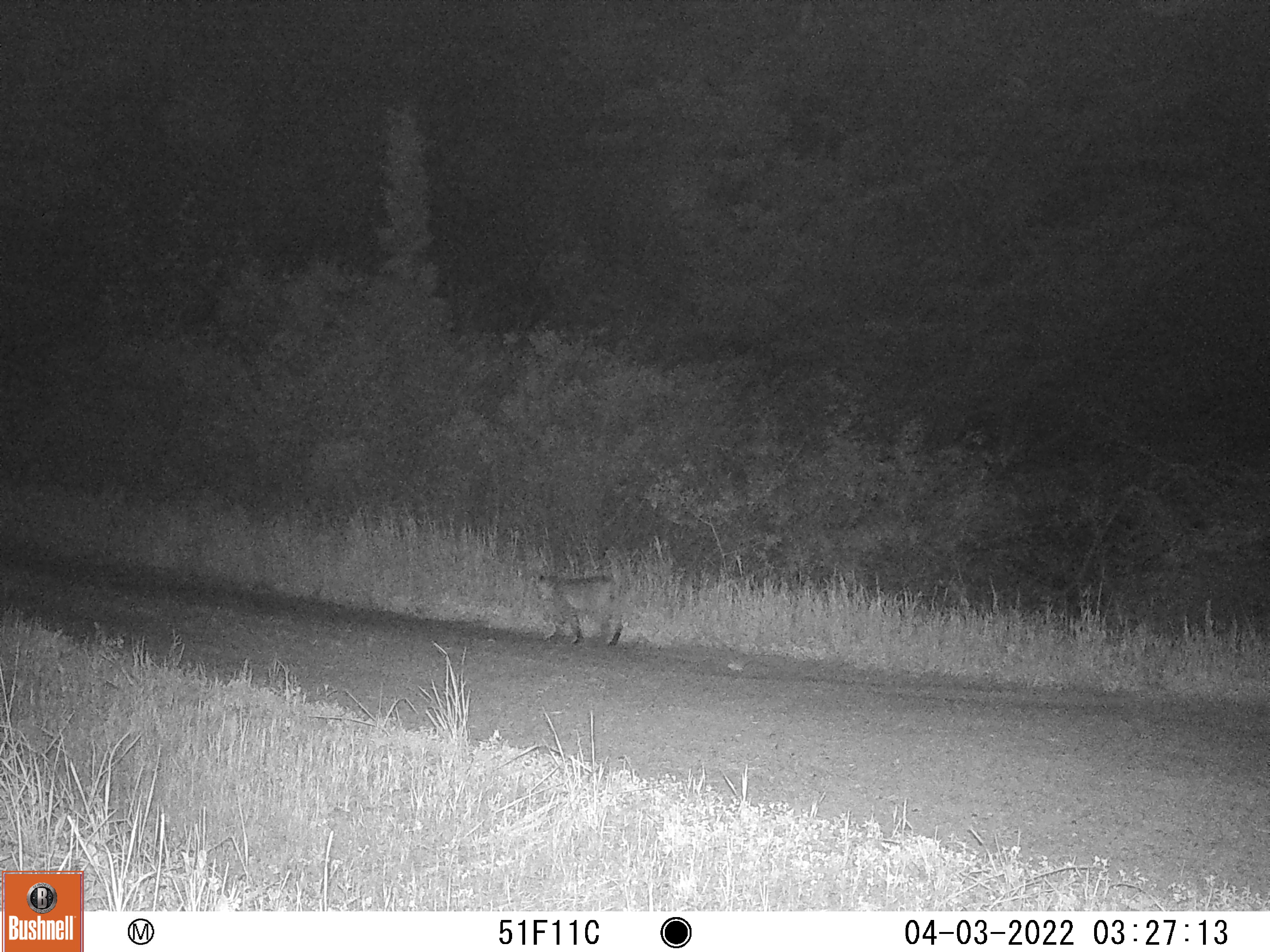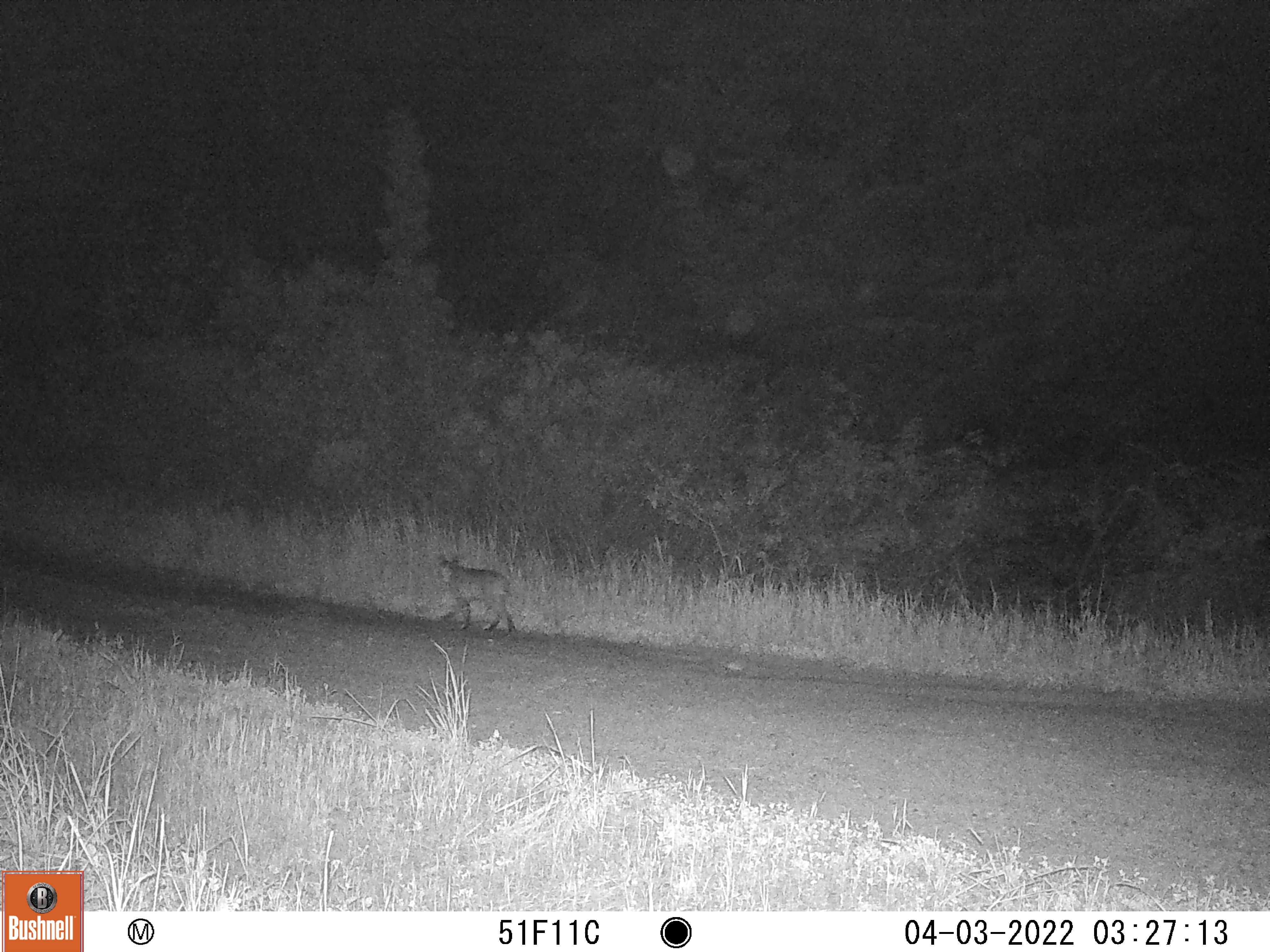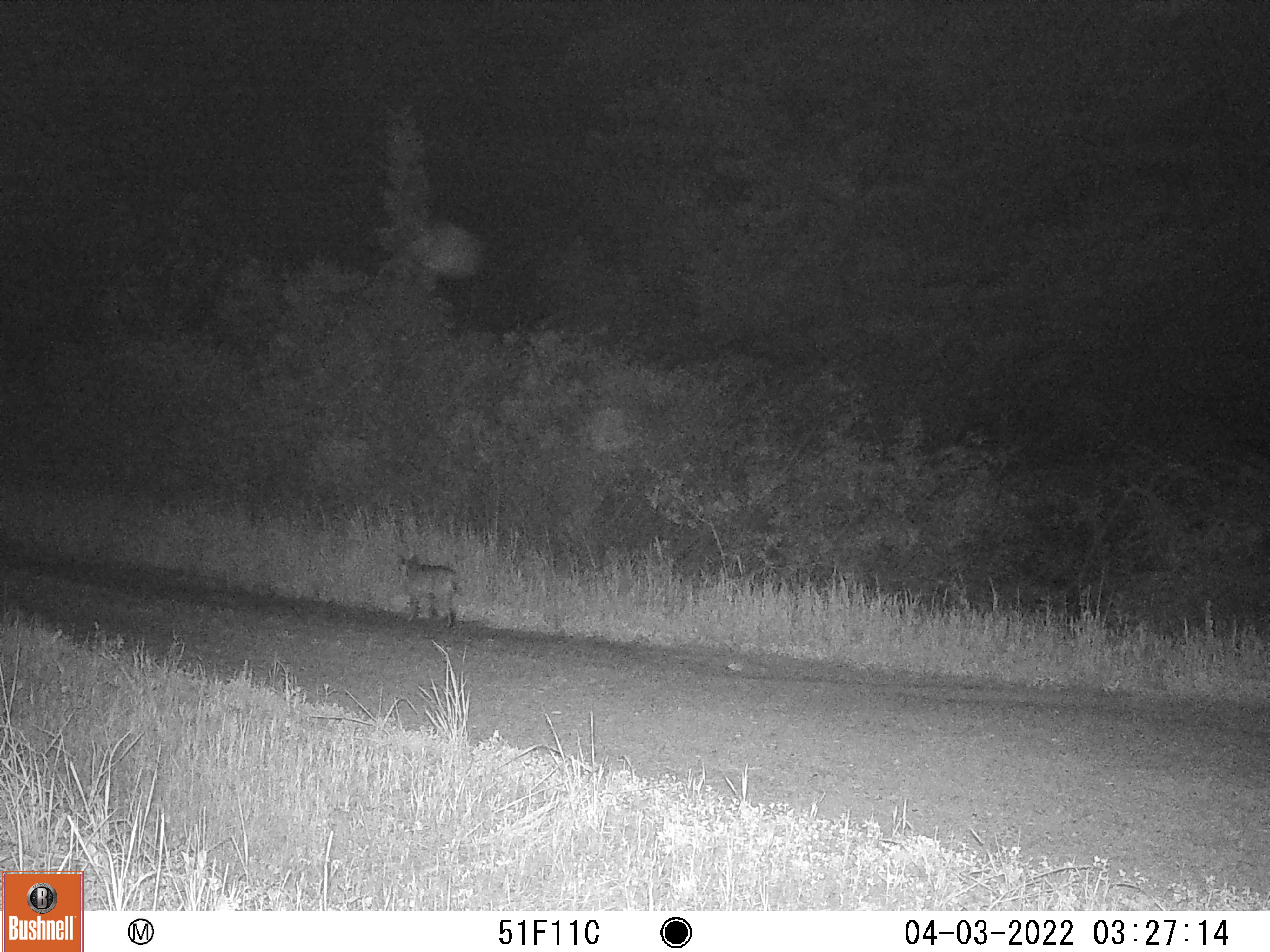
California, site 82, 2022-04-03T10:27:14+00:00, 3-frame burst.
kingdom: Animalia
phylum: Chordata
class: Mammalia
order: Carnivora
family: Felidae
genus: Lynx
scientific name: Lynx rufus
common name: bobcat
Bobcat (Lynx rufus).